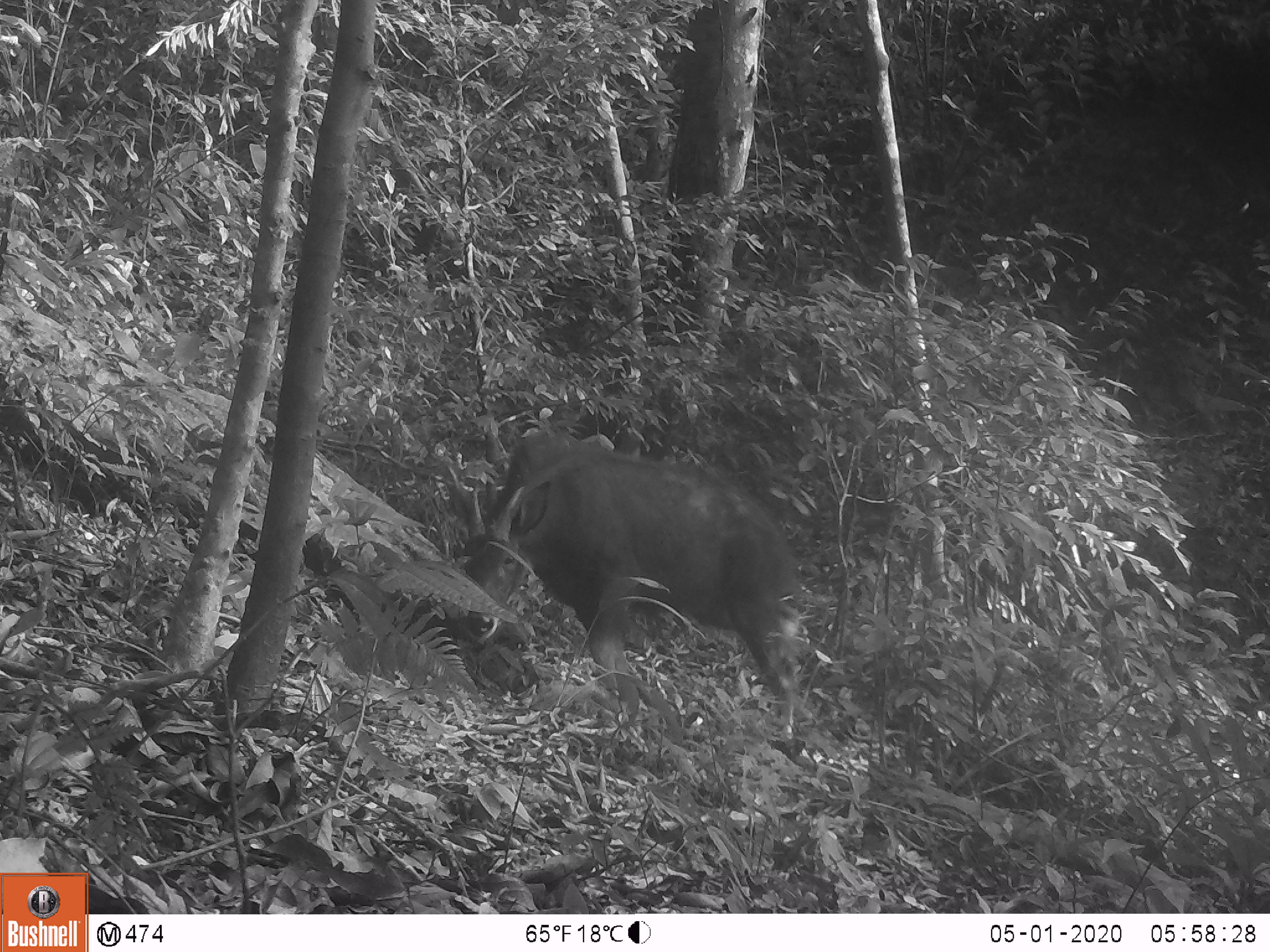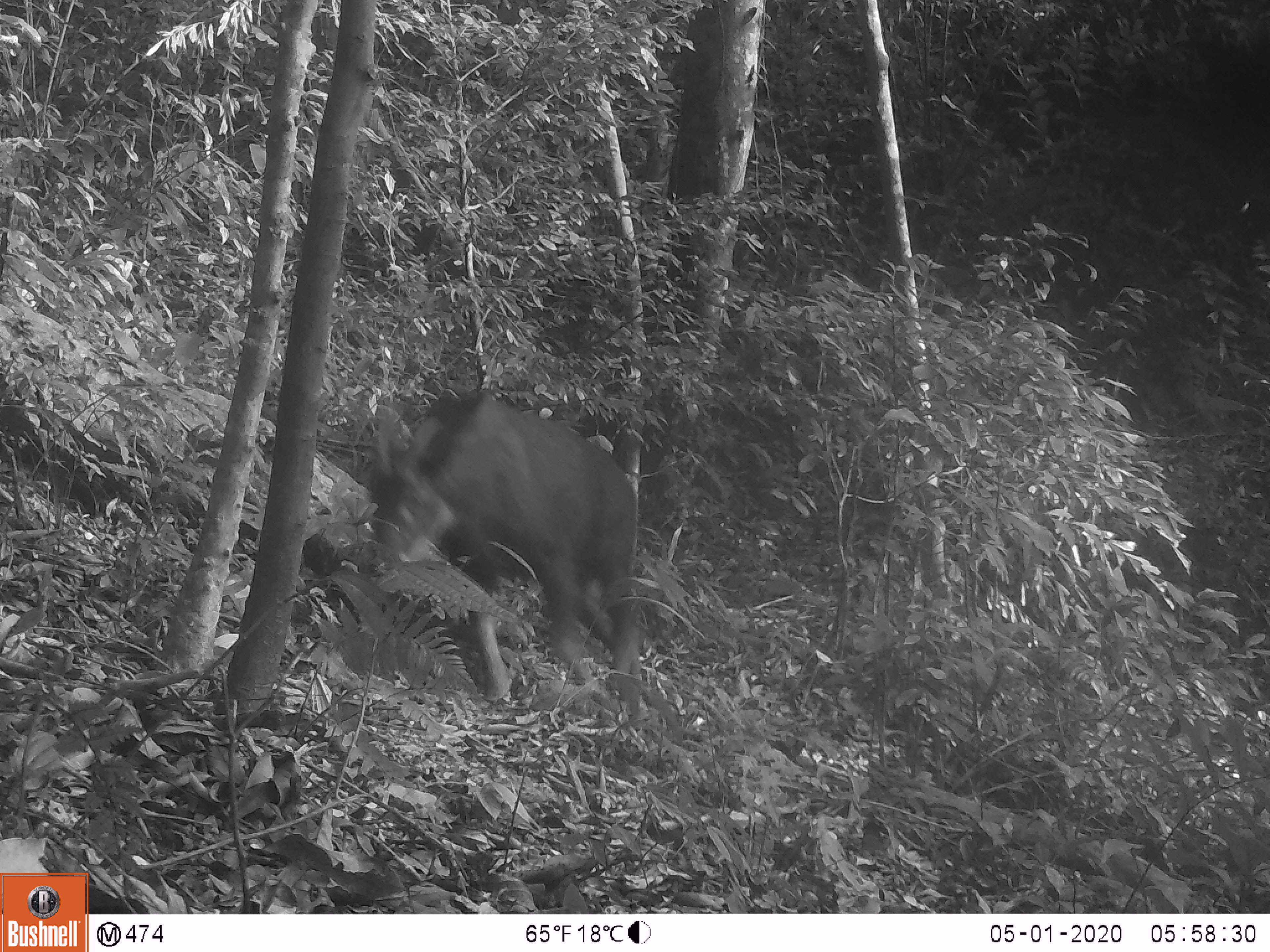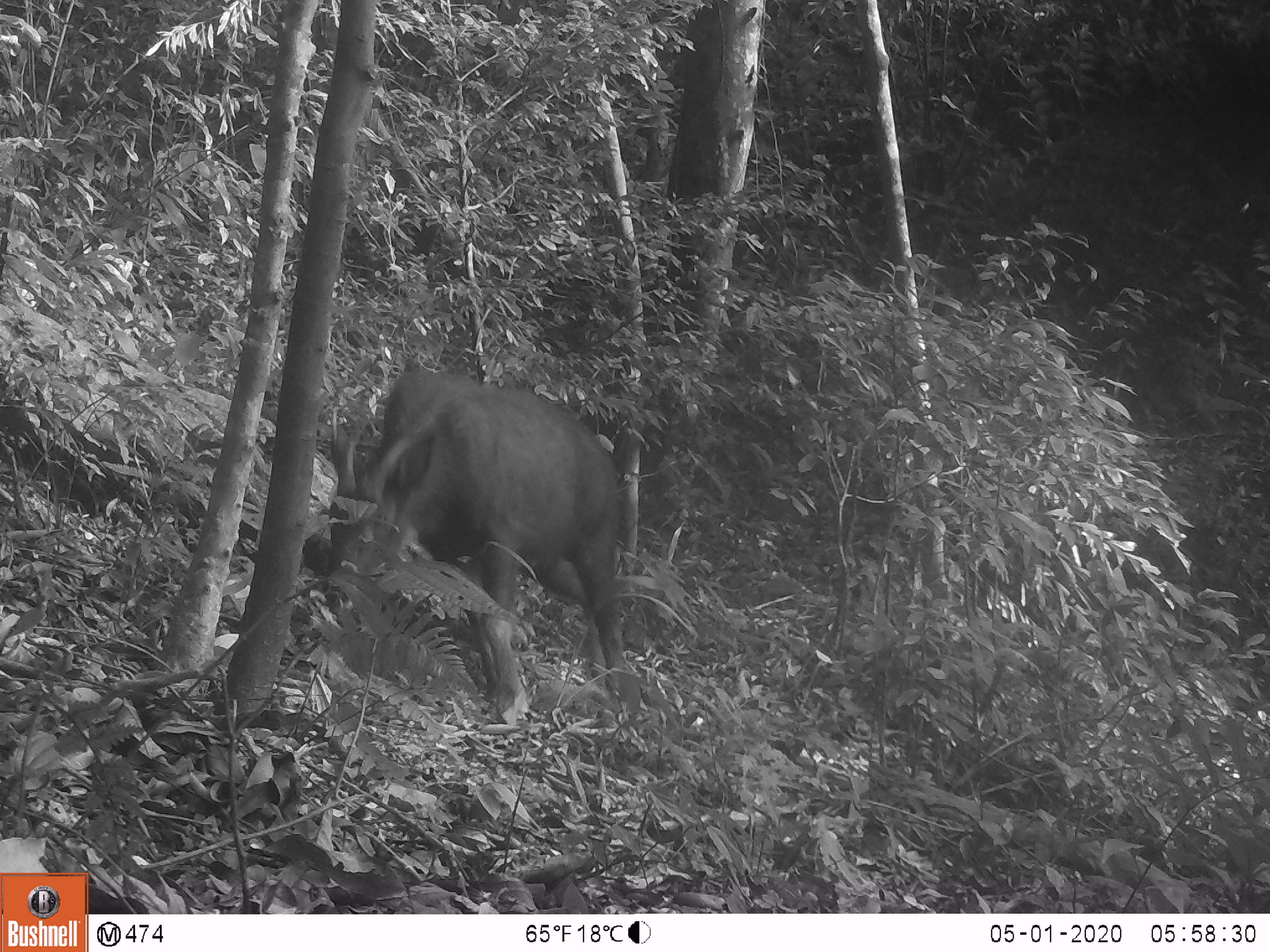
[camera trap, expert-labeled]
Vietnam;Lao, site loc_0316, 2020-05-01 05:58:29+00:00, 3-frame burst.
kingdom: Animalia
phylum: Chordata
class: Mammalia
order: Artiodactyla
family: Bovidae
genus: Capricornis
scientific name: Capricornis sumatraensis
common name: chinese serow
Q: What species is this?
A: Chinese serow (Capricornis sumatraensis).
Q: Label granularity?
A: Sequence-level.